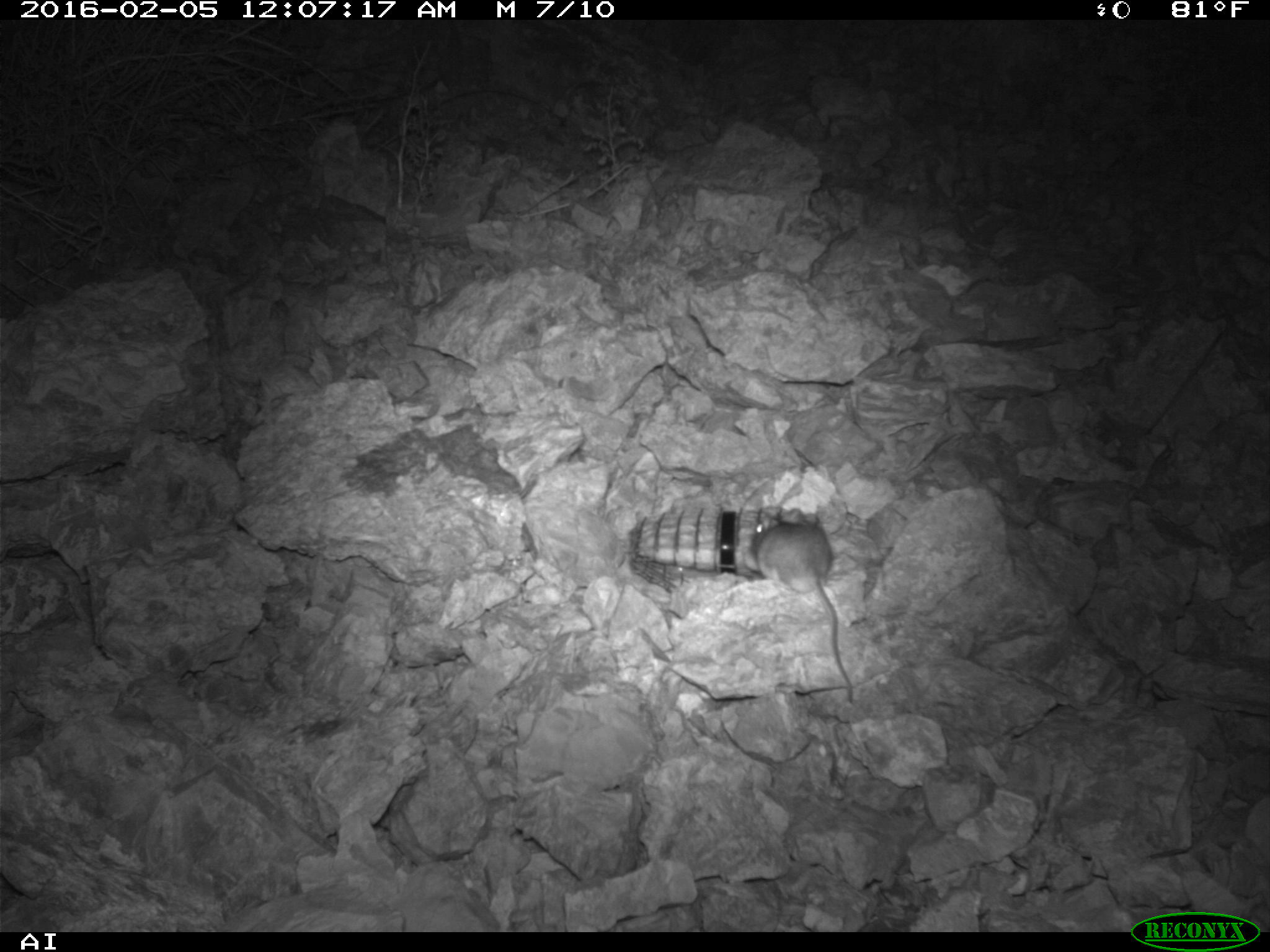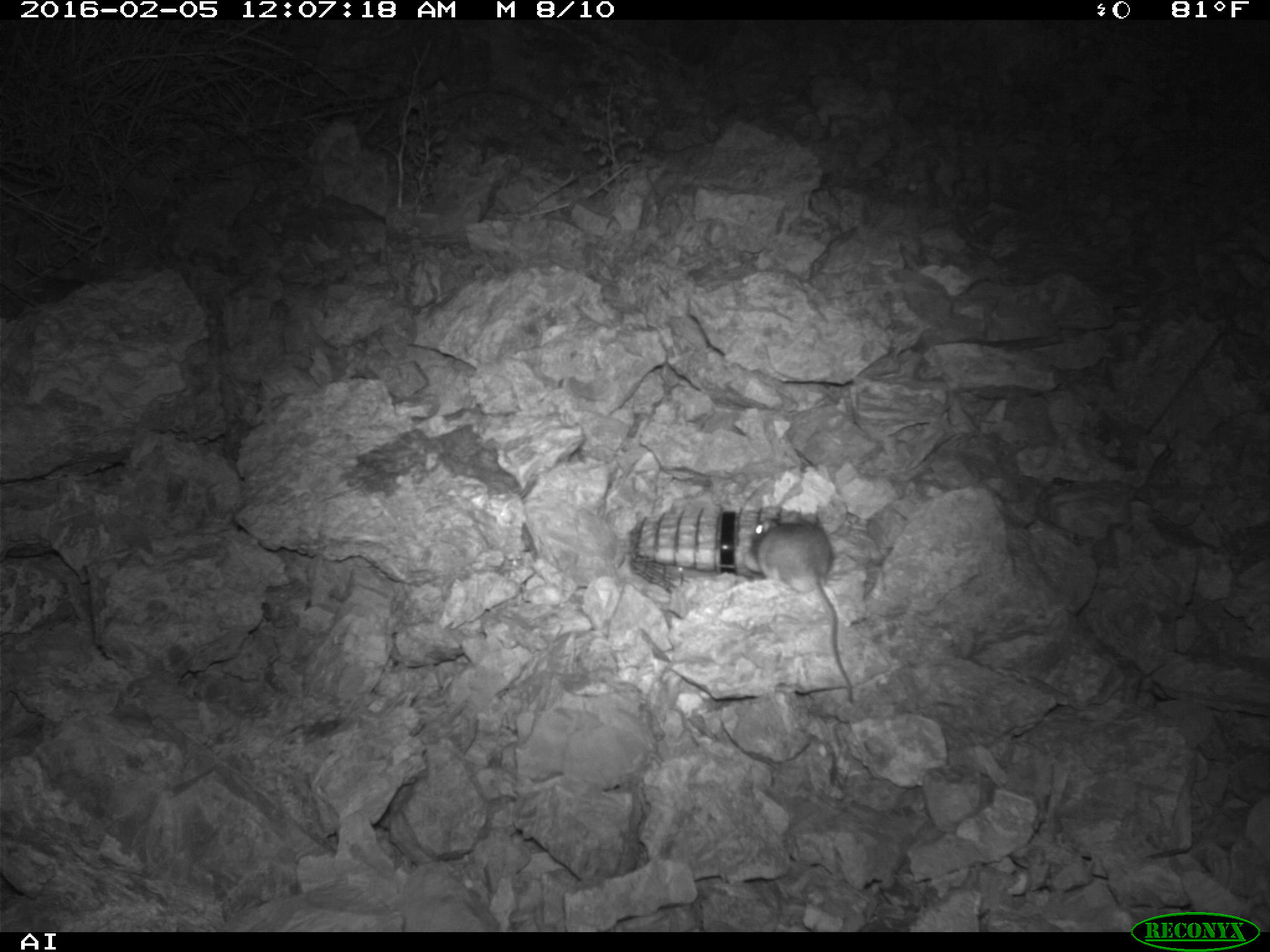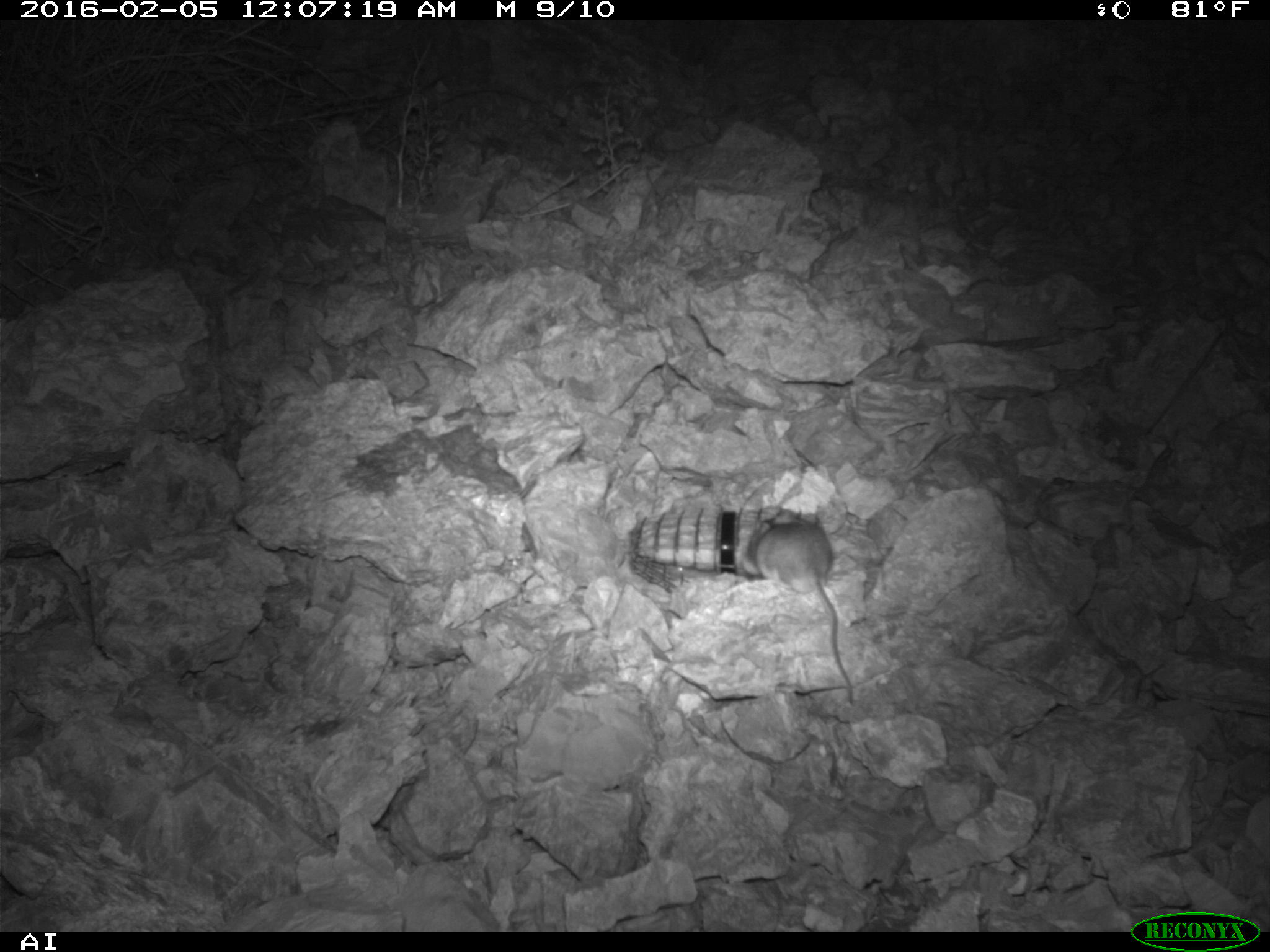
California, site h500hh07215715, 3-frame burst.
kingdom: Animalia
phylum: Chordata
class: Mammalia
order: Rodentia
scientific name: Rodentia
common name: rodent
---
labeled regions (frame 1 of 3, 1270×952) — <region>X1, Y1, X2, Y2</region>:
rodent: <region>755, 509, 854, 703</region>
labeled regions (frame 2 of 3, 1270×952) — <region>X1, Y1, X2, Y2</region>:
rodent: <region>749, 508, 852, 702</region>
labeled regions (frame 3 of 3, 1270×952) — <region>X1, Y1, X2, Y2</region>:
rodent: <region>753, 506, 853, 703</region>